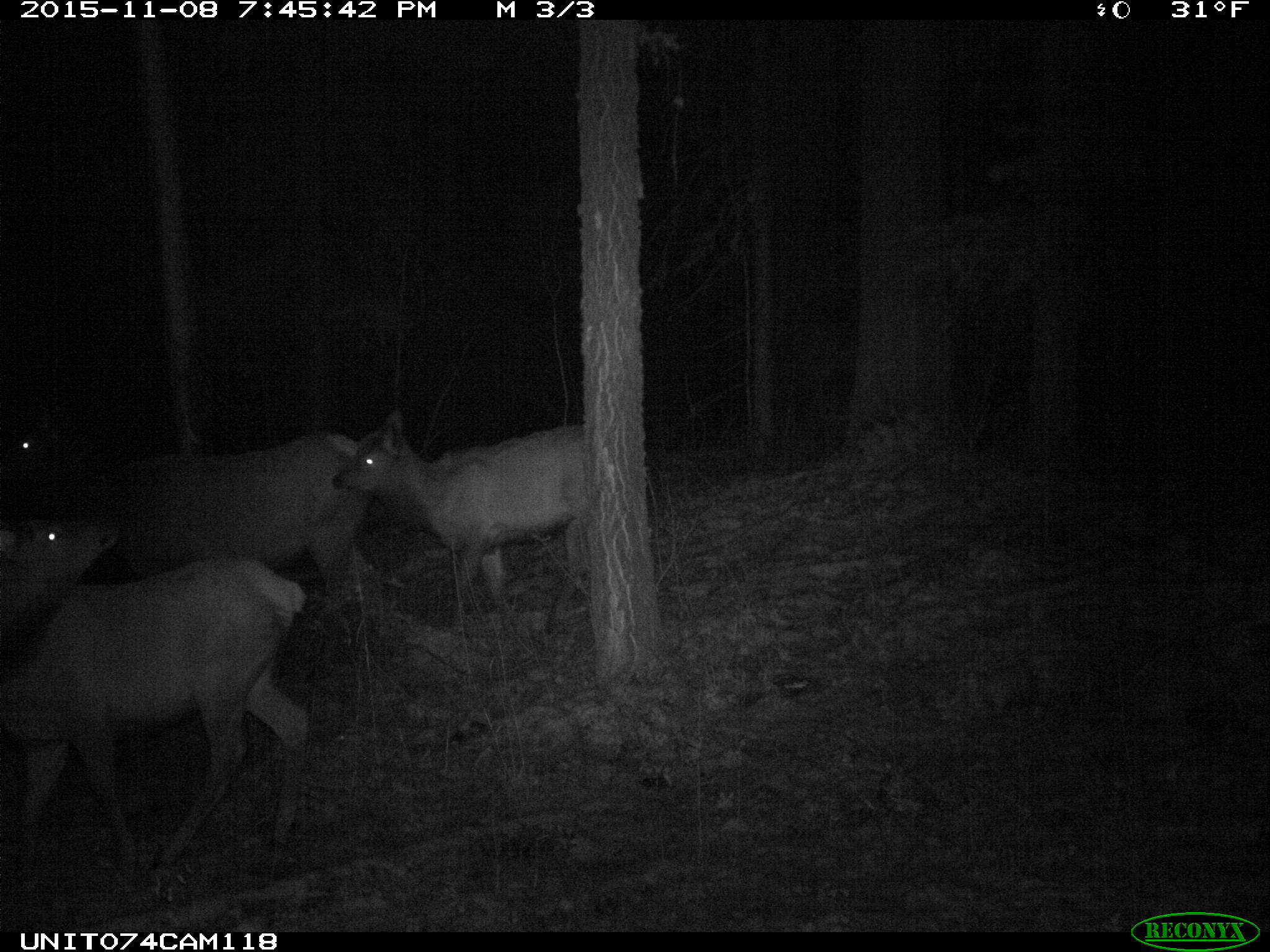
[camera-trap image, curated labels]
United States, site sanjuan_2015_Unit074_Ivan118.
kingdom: Animalia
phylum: Chordata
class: Mammalia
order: Artiodactyla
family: Cervidae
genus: Cervus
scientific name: Cervus elaphus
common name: red deer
Cervus elaphus (red deer).